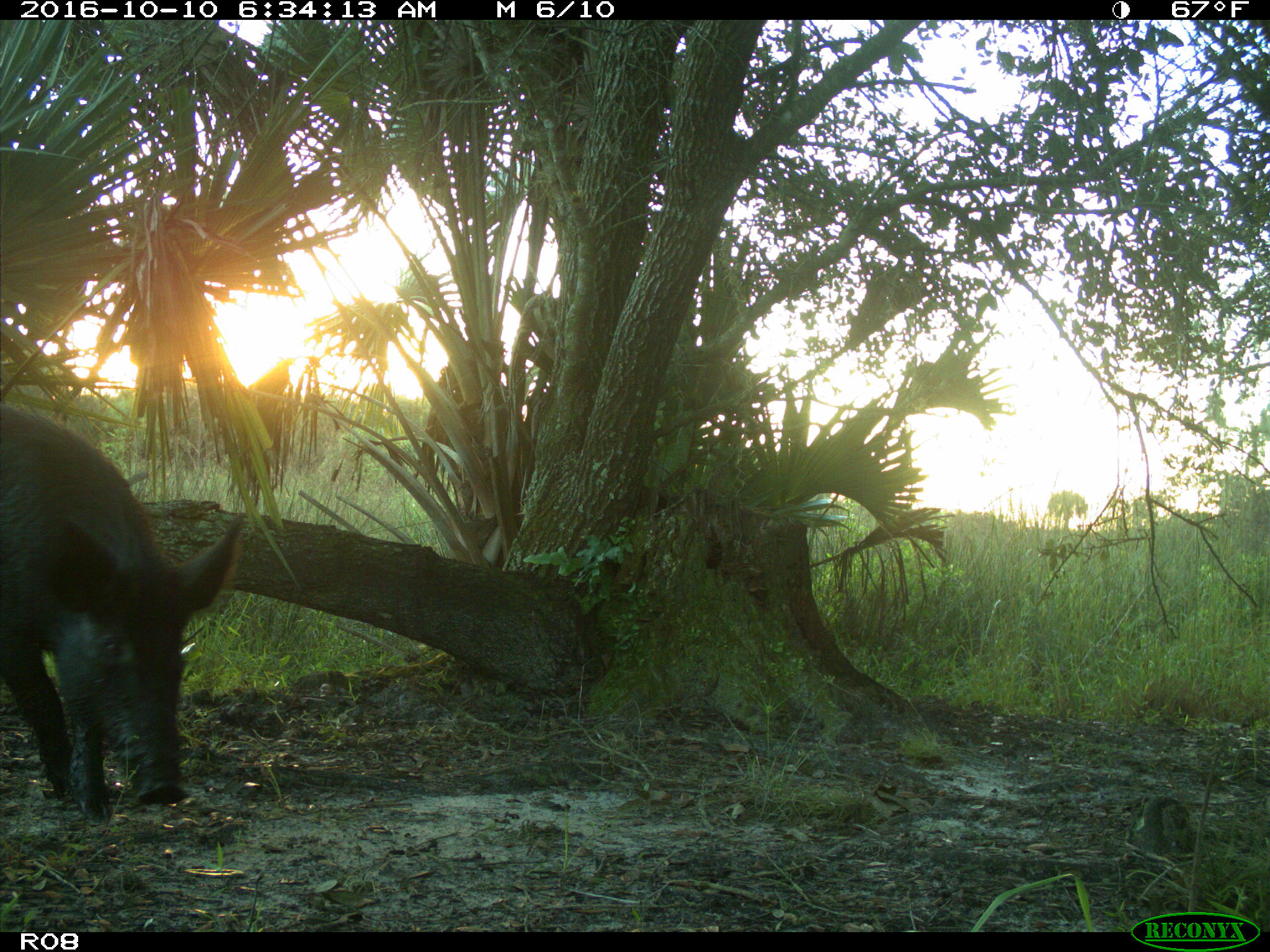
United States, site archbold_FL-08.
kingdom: Animalia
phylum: Chordata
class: Mammalia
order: Artiodactyla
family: Suidae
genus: Sus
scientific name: Sus scrofa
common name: wild boar